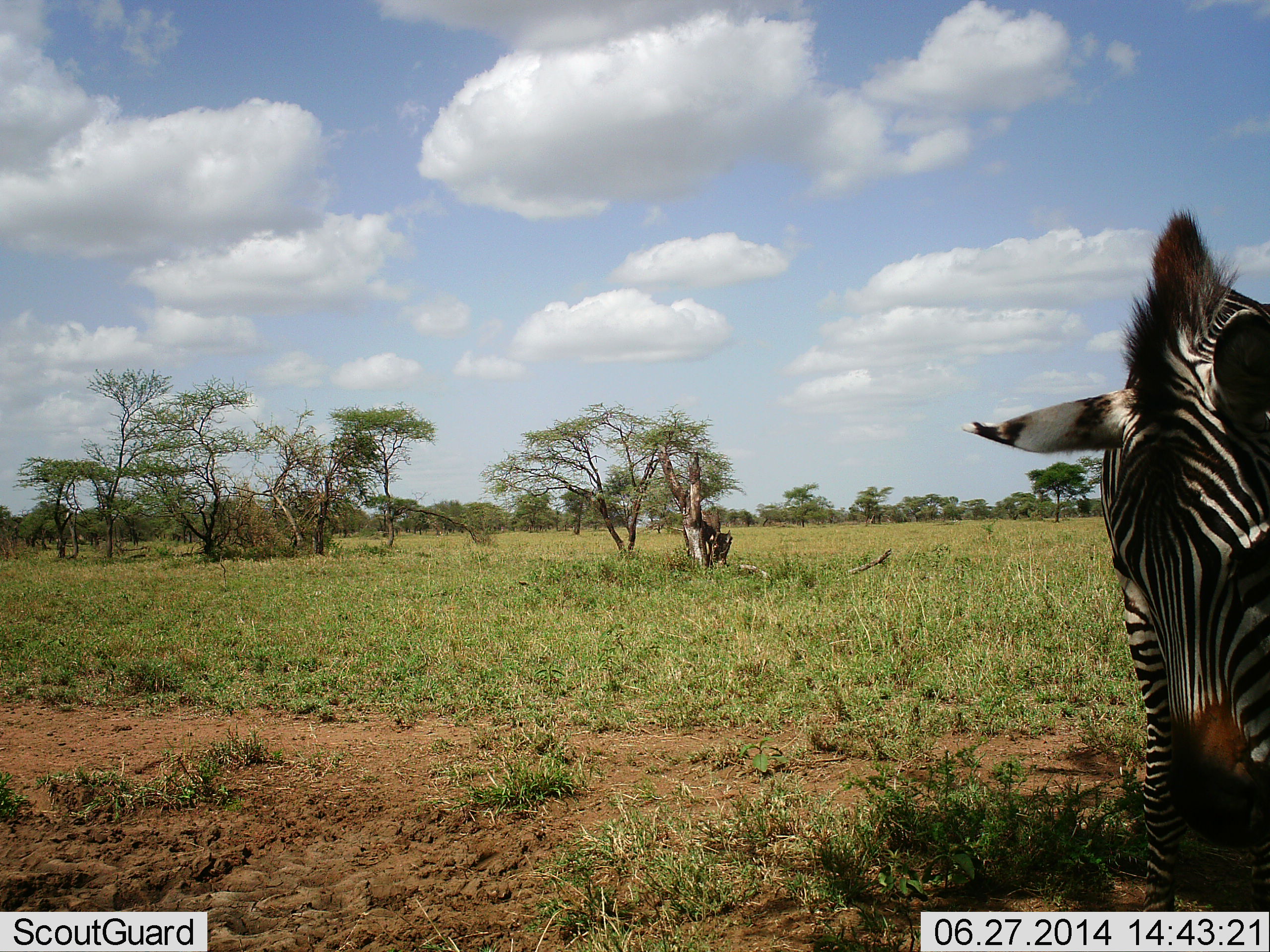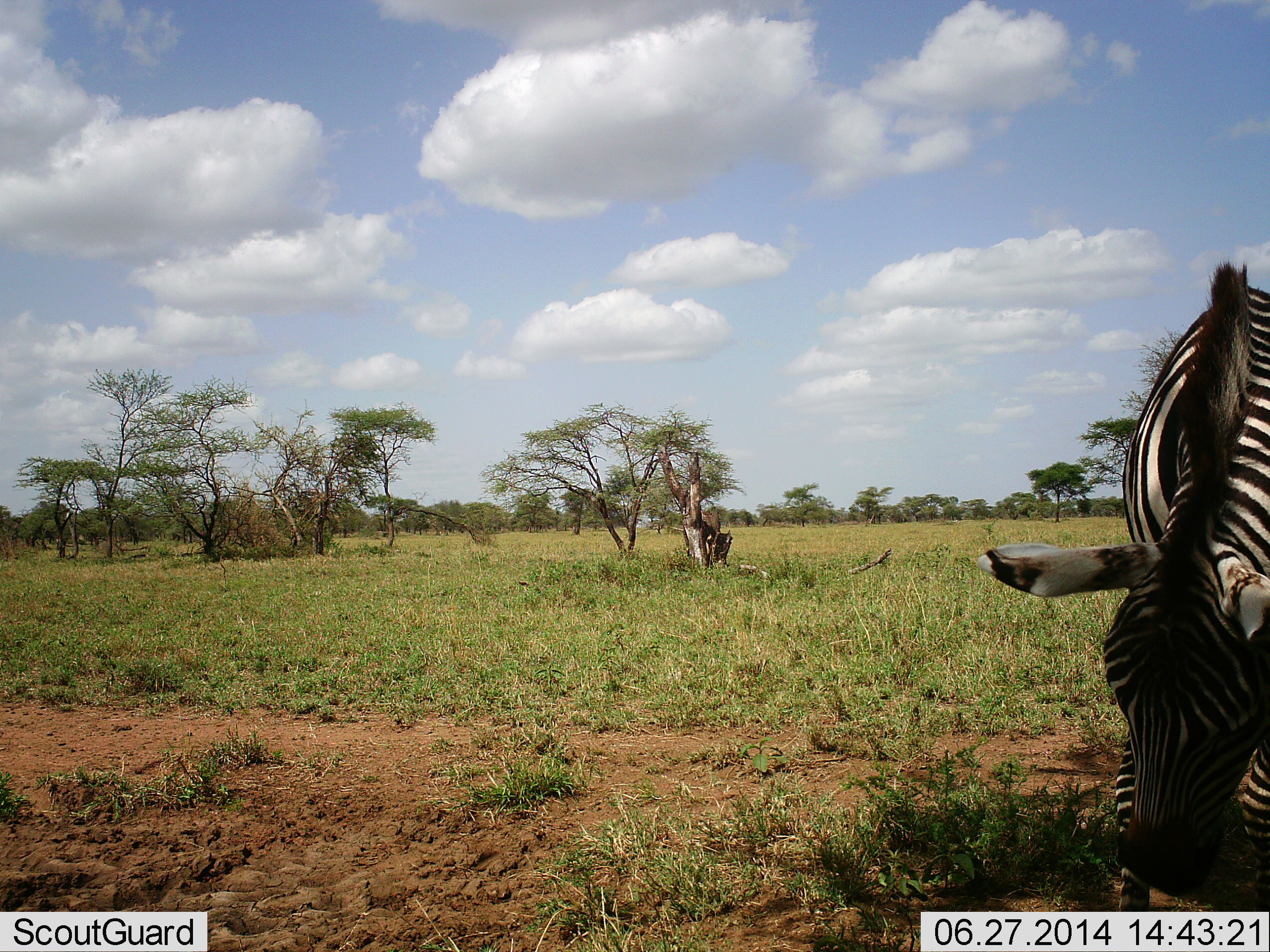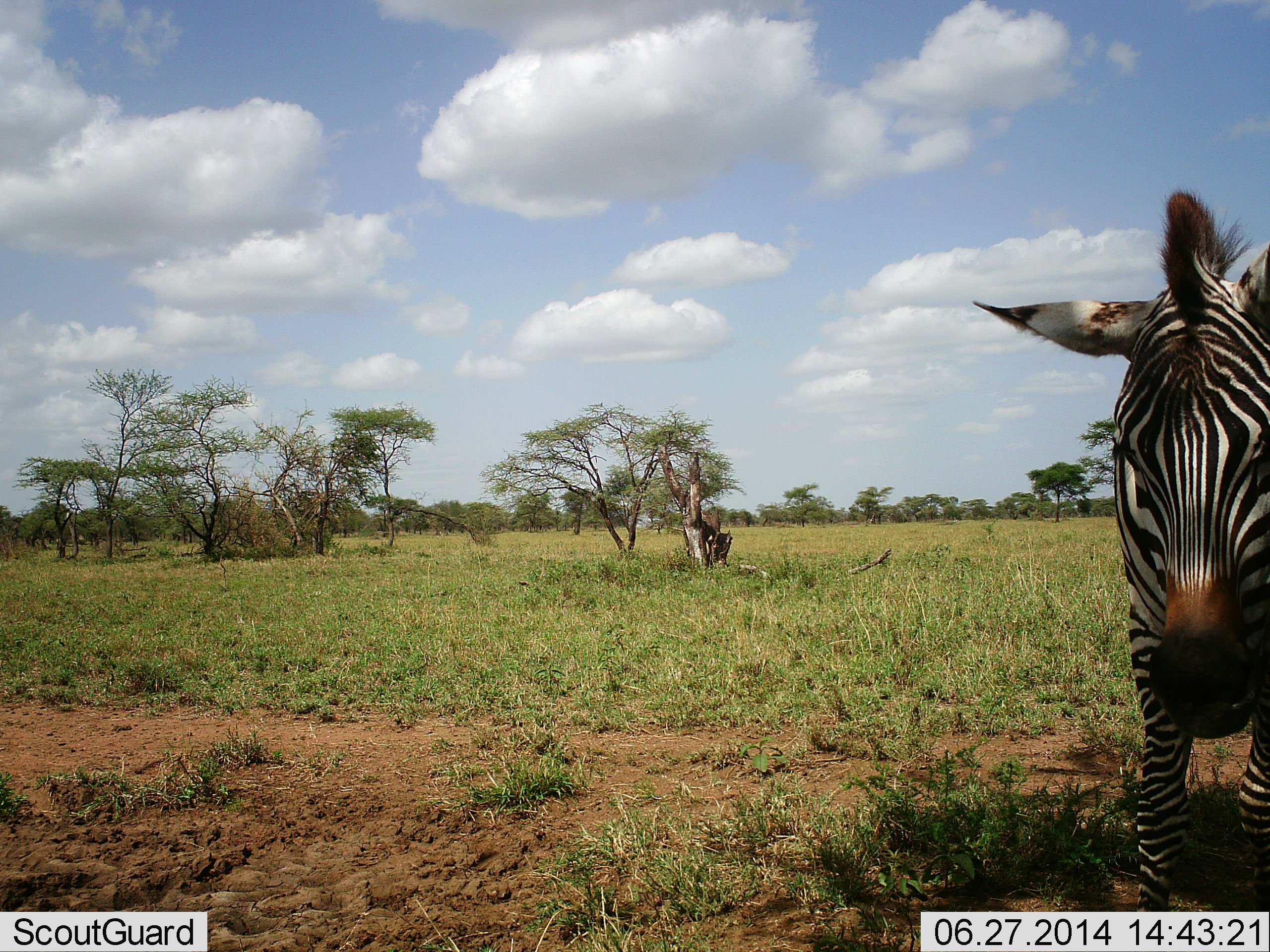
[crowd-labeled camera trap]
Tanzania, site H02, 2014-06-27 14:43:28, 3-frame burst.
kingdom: Animalia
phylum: Chordata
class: Mammalia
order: Perissodactyla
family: Equidae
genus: Equus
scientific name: Equus quagga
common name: plains zebra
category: zebra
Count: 1.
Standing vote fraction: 40%.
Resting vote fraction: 0%.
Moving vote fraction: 0%.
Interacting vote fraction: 0%.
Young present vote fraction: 0%.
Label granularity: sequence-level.